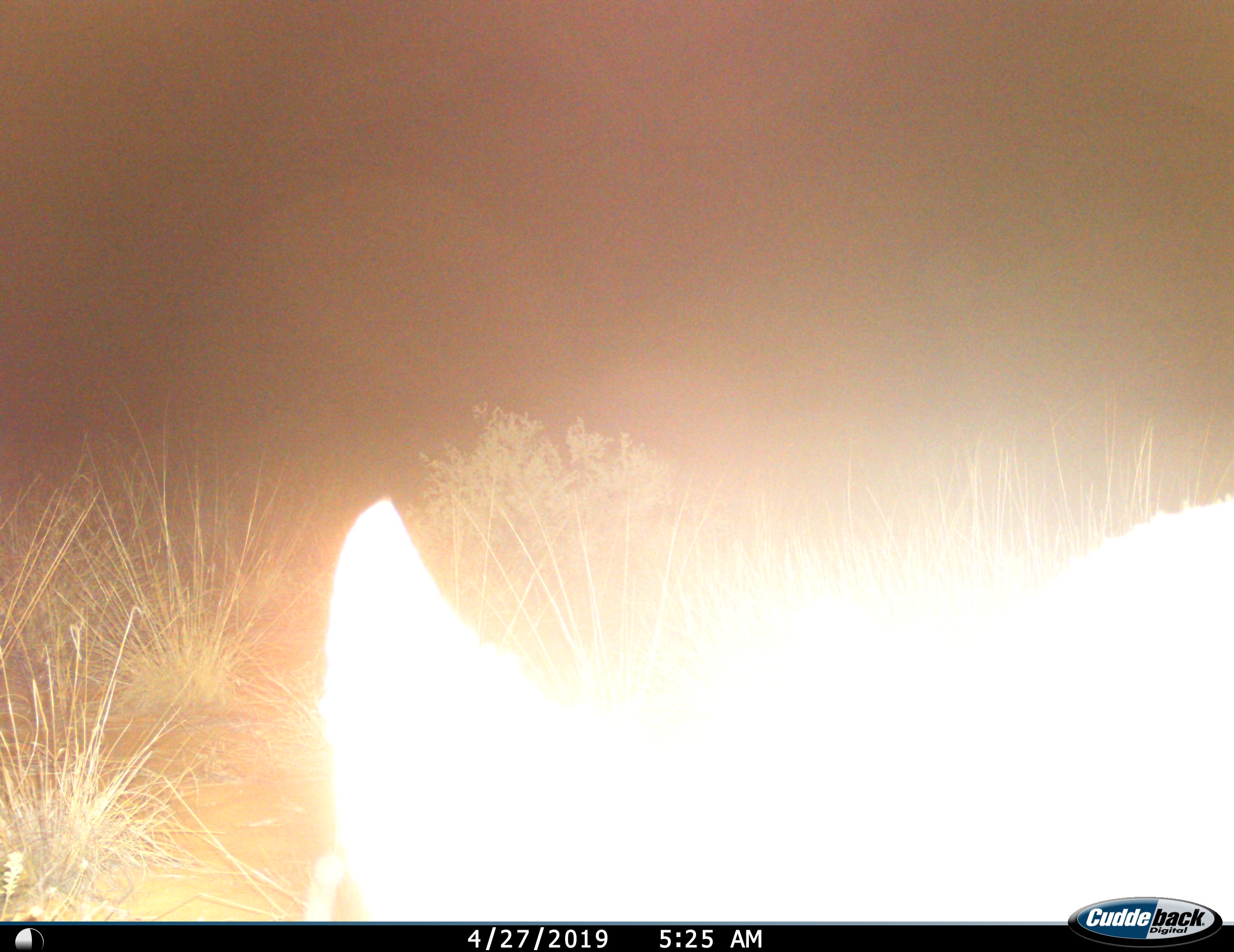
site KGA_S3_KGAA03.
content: unidentified animal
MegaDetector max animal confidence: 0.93